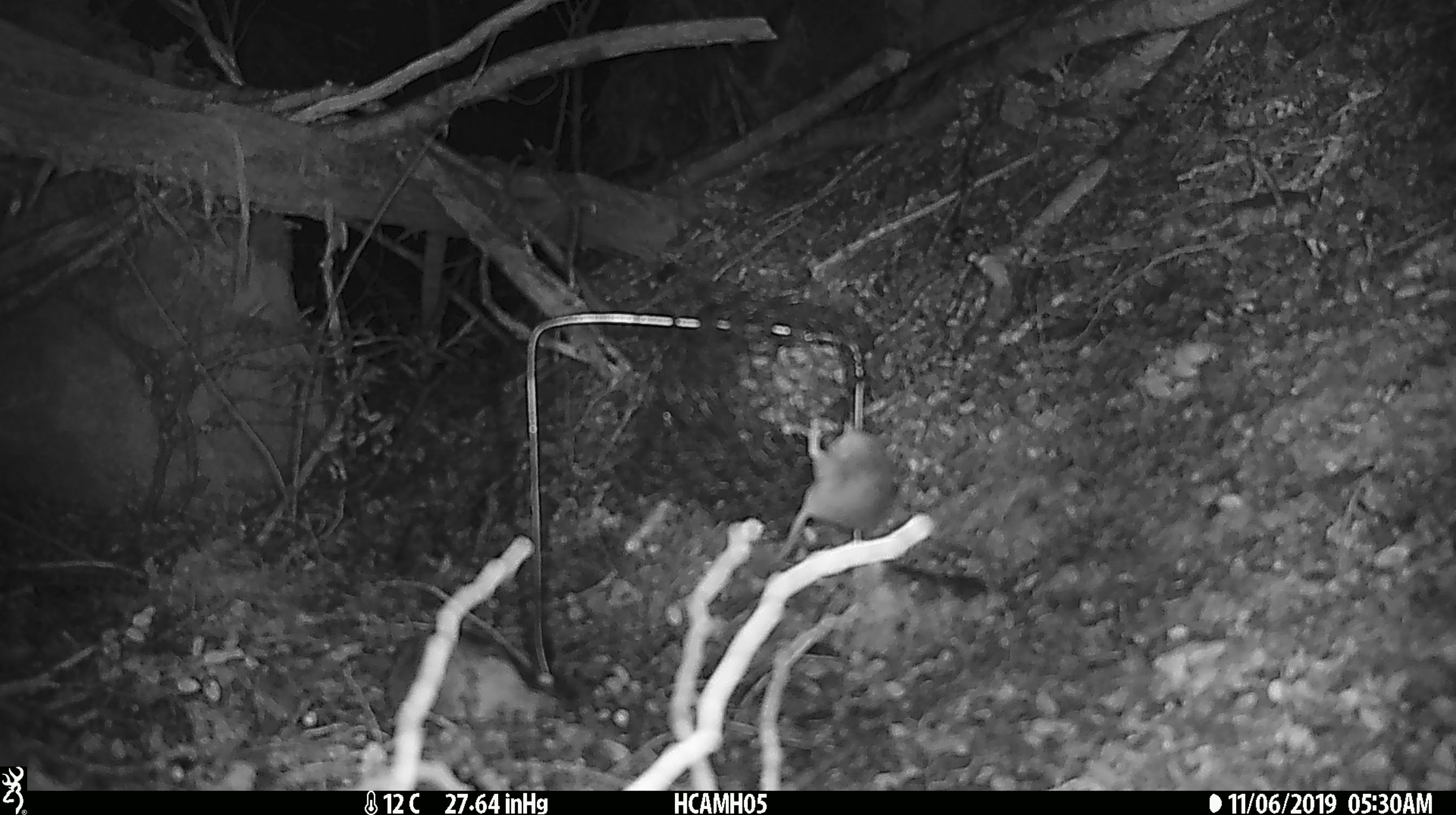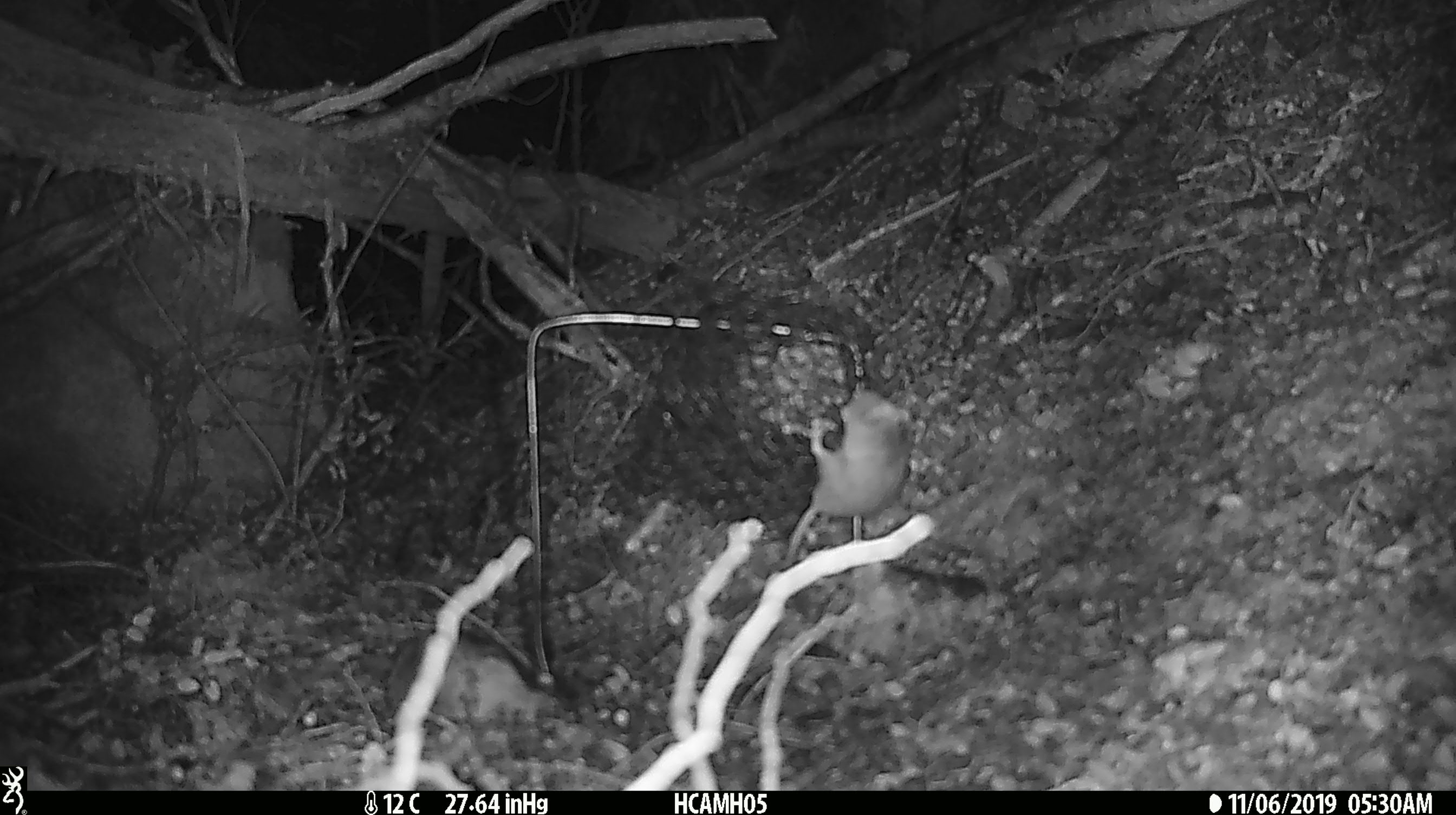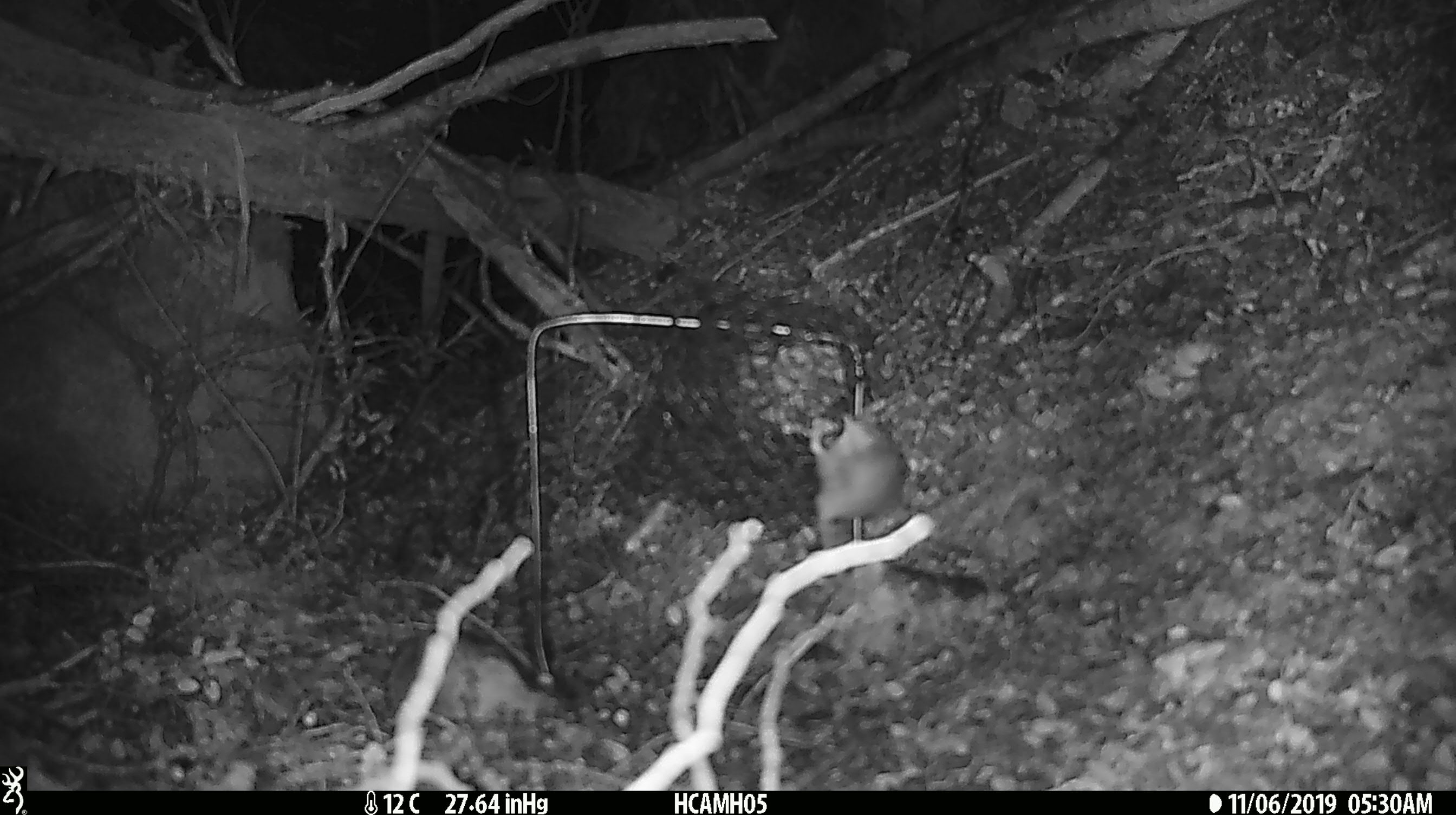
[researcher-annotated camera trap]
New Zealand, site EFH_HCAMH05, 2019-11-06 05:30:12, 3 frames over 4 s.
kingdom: Animalia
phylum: Chordata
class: Mammalia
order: Rodentia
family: Muridae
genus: Mus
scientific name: Mus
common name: mouse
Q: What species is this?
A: Mouse (Mus).